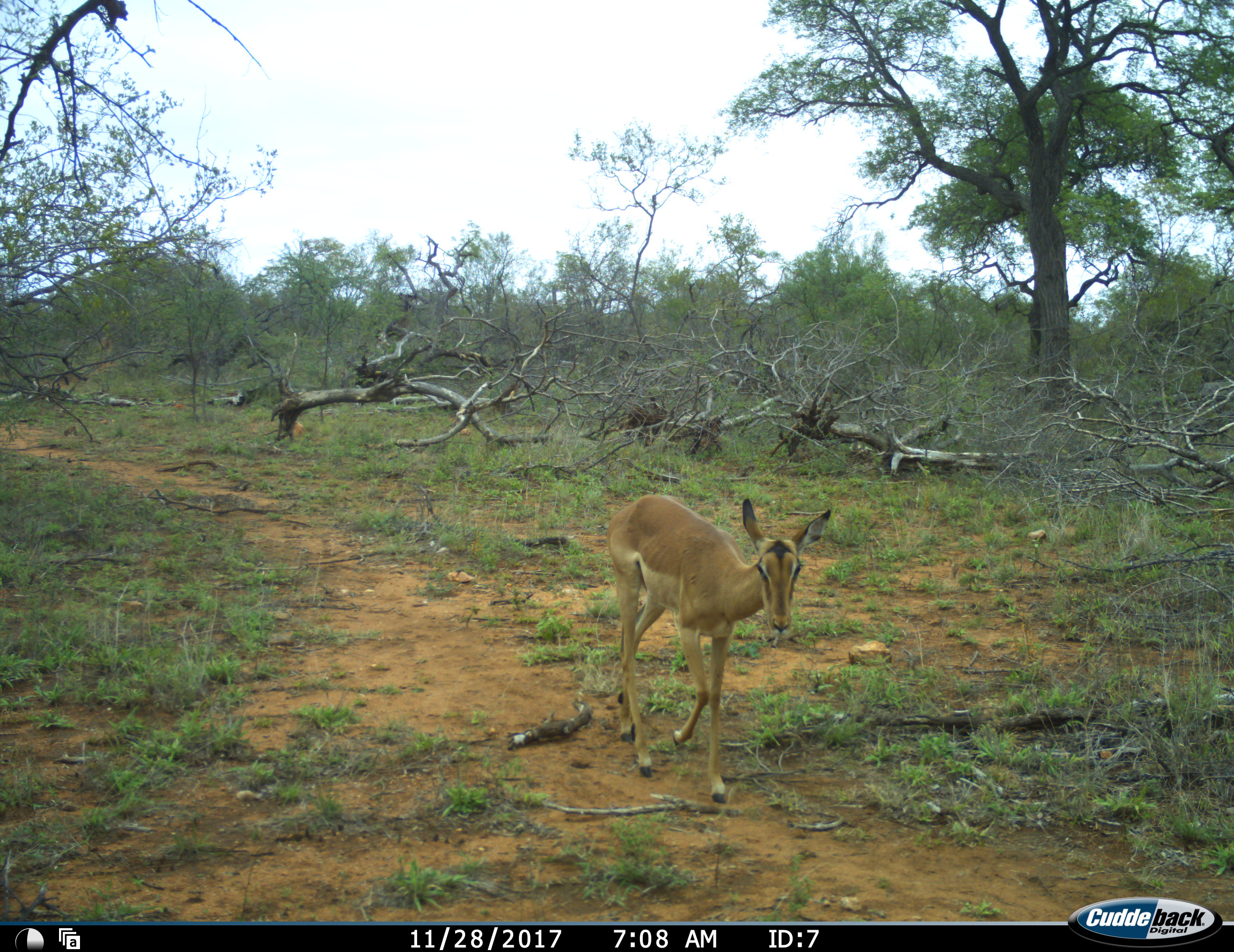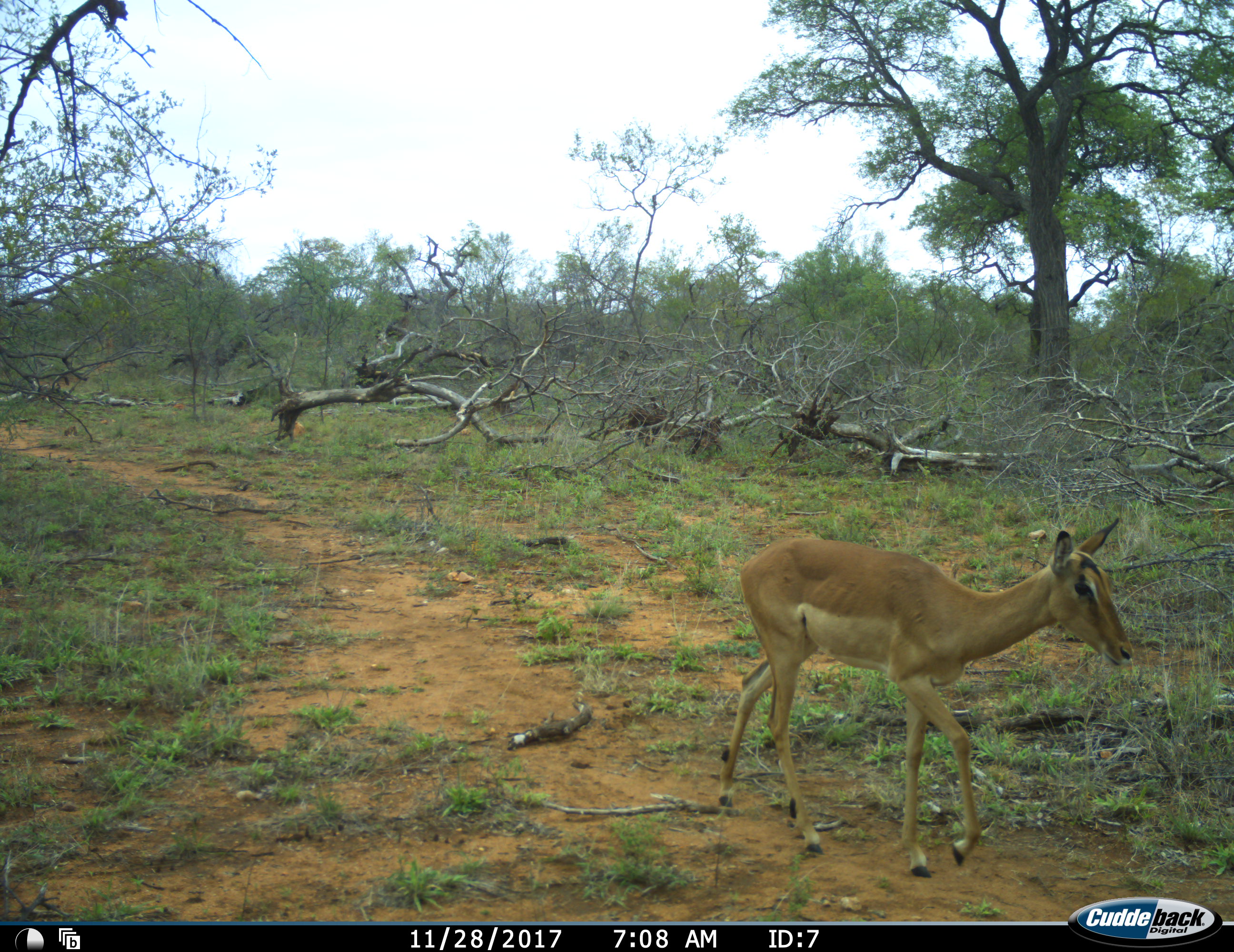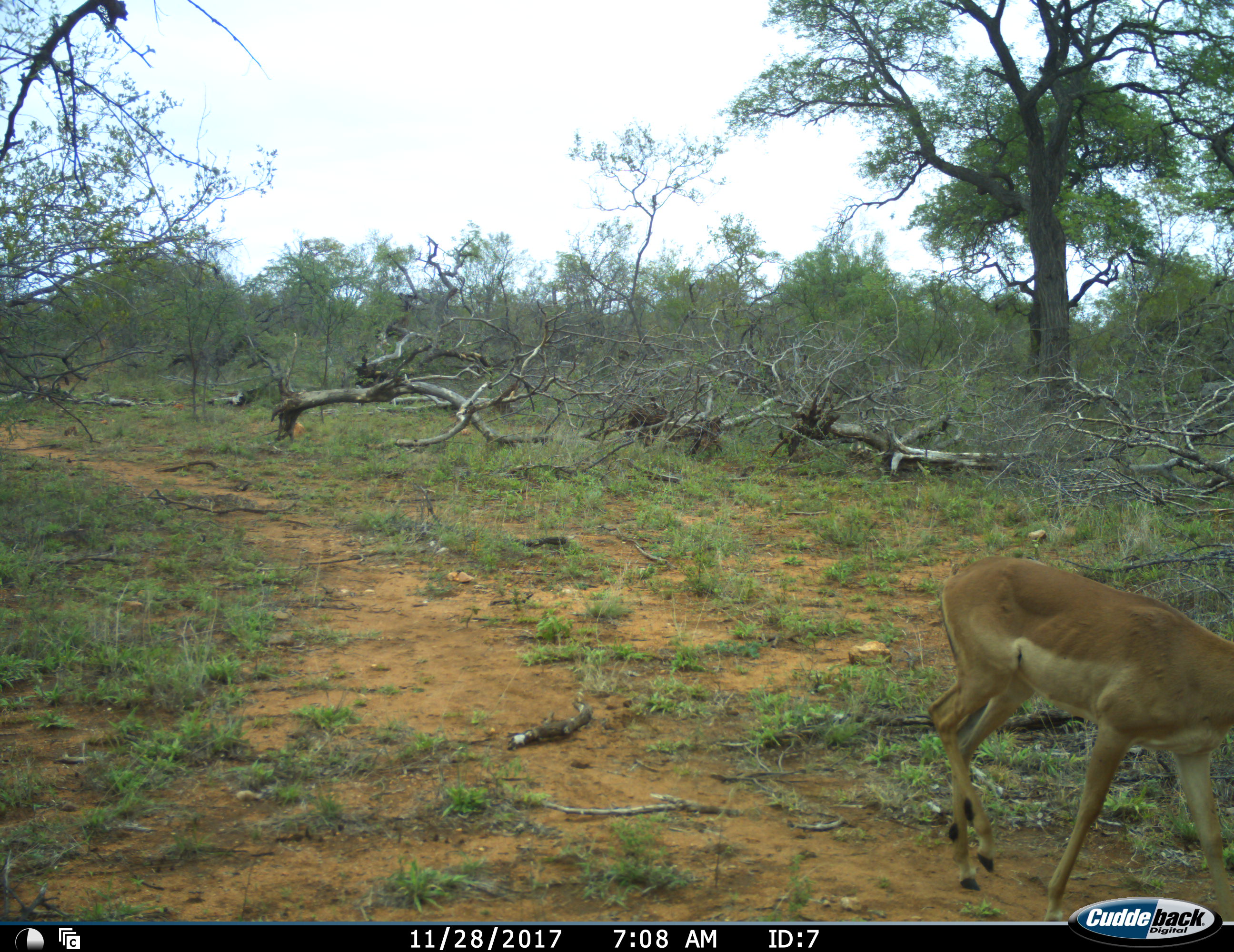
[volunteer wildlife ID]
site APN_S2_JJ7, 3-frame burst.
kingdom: Animalia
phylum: Chordata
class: Mammalia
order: Artiodactyla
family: Bovidae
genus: Aepyceros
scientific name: Aepyceros melampus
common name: impala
Impala (Aepyceros melampus), count 1. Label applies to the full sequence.